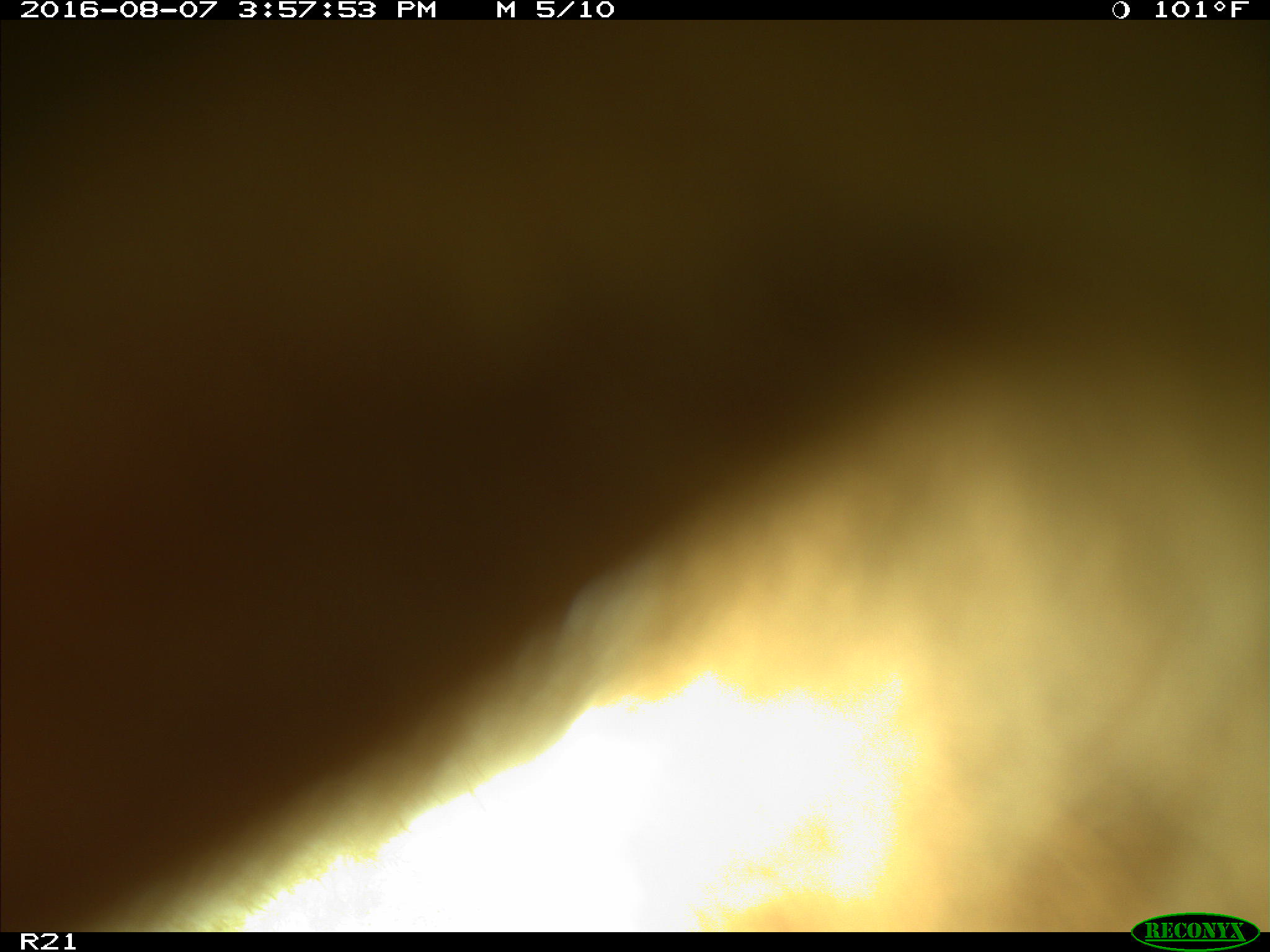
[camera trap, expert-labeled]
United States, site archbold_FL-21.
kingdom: Animalia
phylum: Chordata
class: Mammalia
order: Artiodactyla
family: Bovidae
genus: Bos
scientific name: Bos taurus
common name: domestic cow